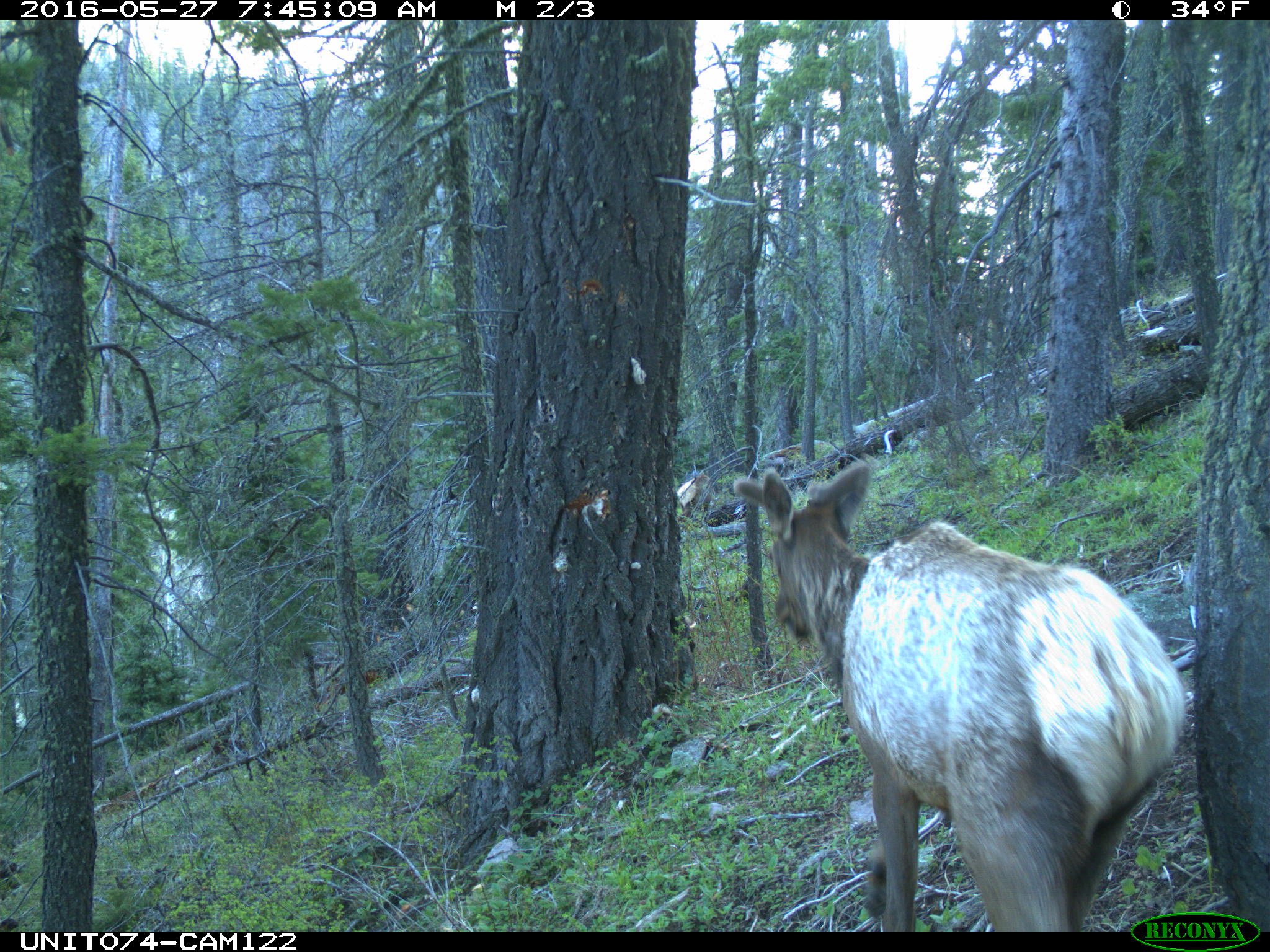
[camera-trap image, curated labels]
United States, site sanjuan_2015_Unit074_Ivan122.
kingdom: Animalia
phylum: Chordata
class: Mammalia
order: Artiodactyla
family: Cervidae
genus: Cervus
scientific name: Cervus elaphus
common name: red deer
Cervus elaphus (red deer).